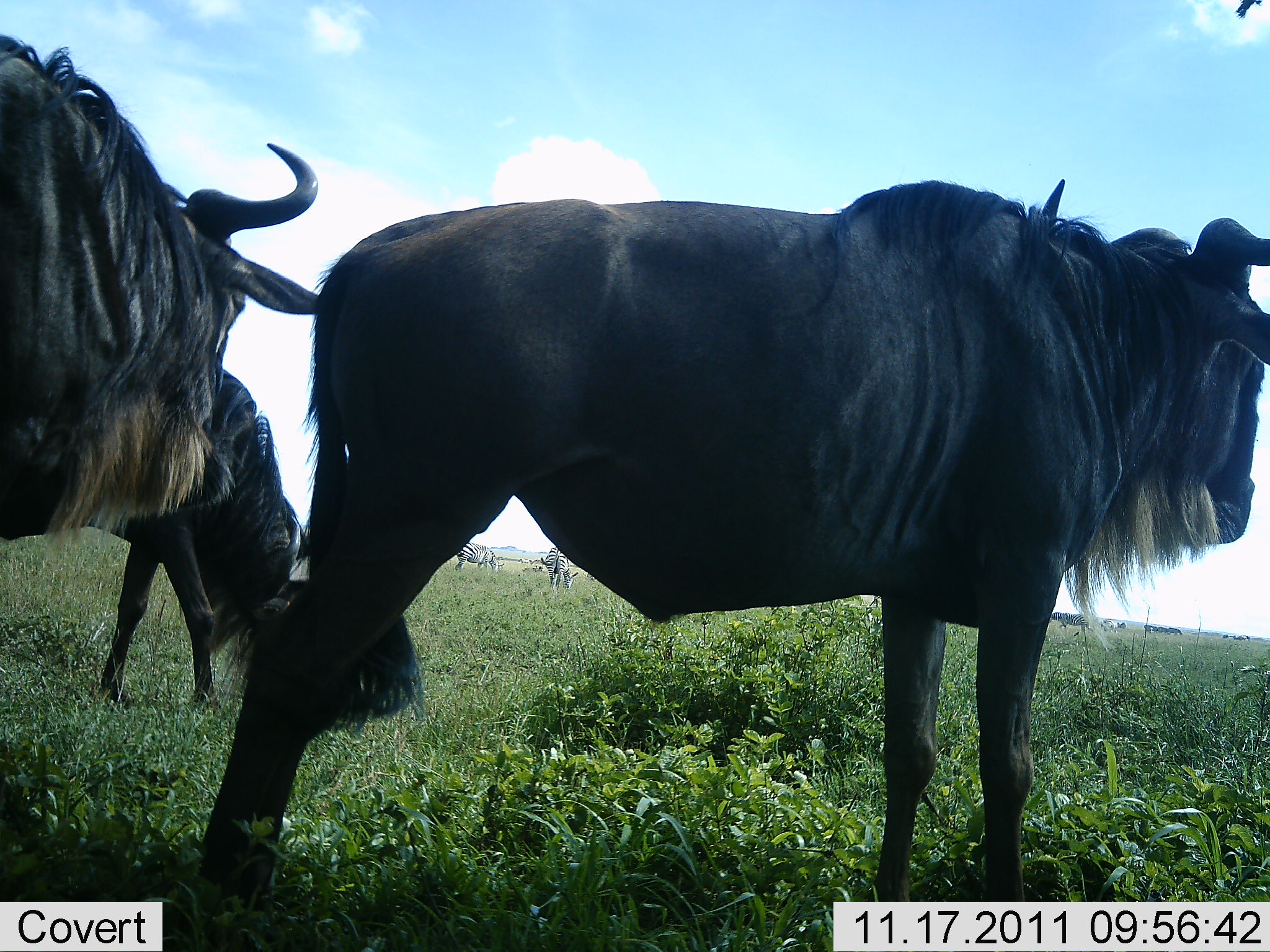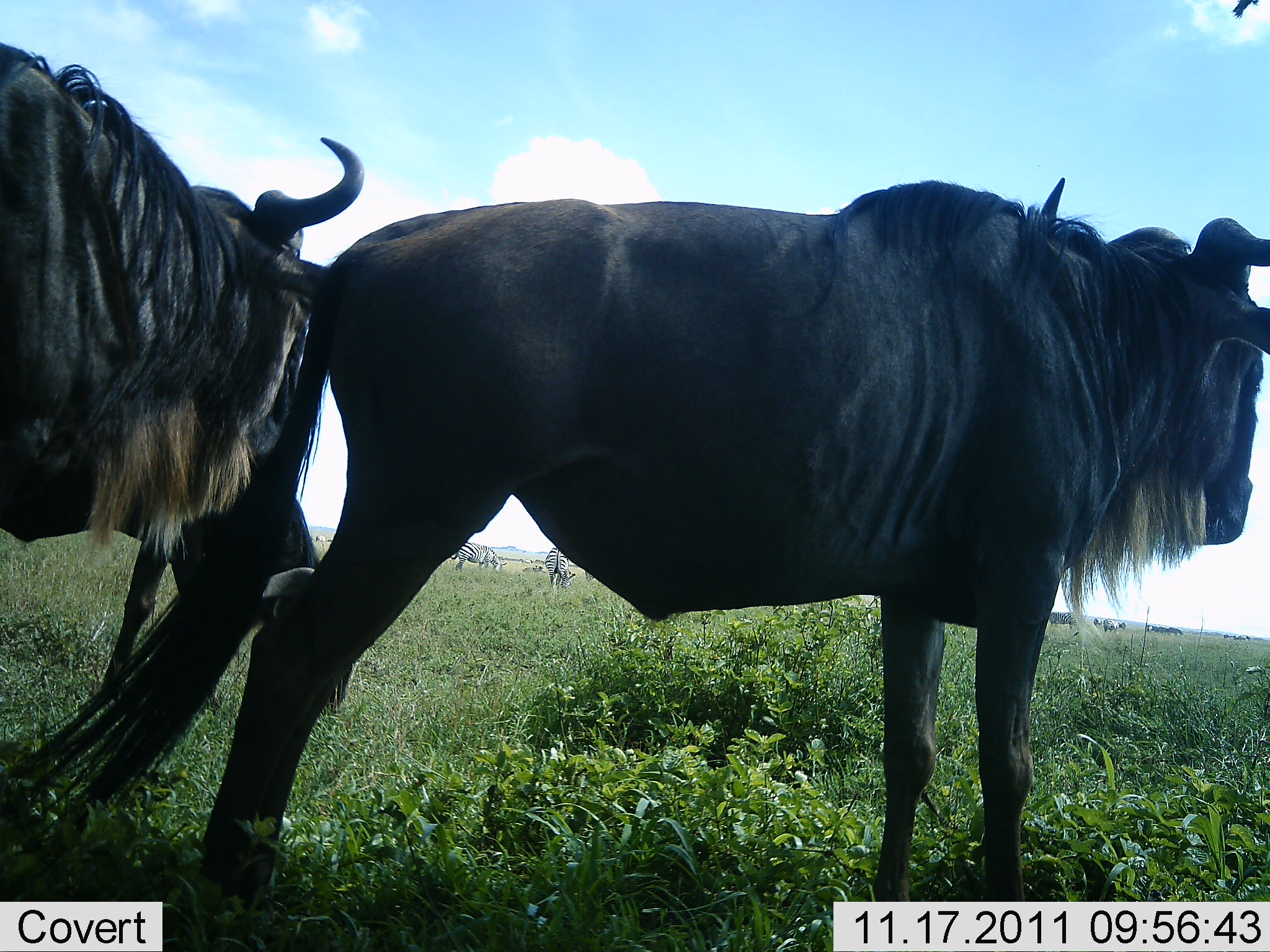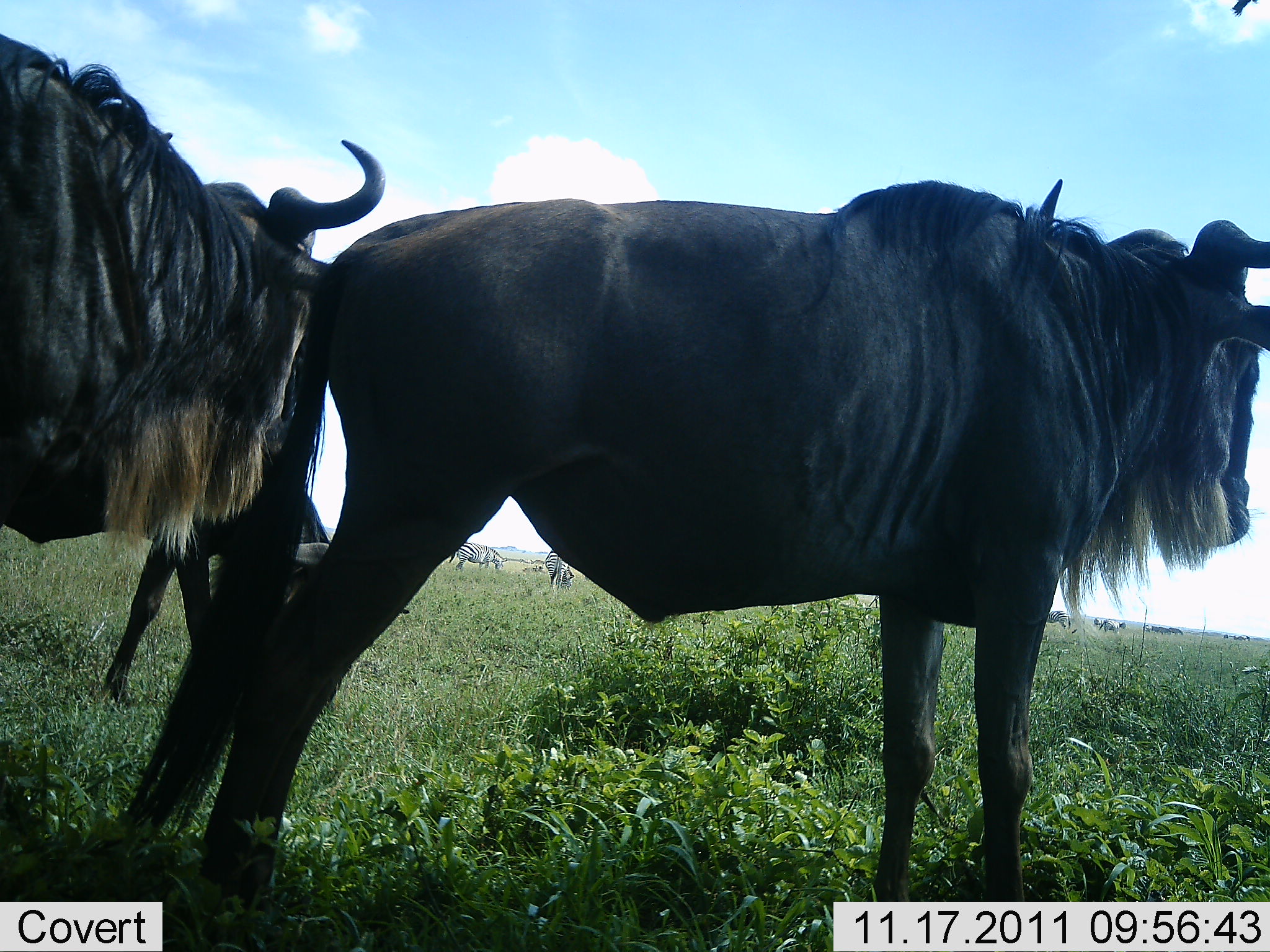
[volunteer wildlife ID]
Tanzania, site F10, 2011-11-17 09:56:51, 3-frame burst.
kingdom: Animalia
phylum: Chordata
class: Mammalia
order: Artiodactyla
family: Bovidae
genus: Connochaetes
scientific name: Connochaetes taurinus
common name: blue wildebeest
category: wildebeest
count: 3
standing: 84%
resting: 0%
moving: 11%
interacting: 5%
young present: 0%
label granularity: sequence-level